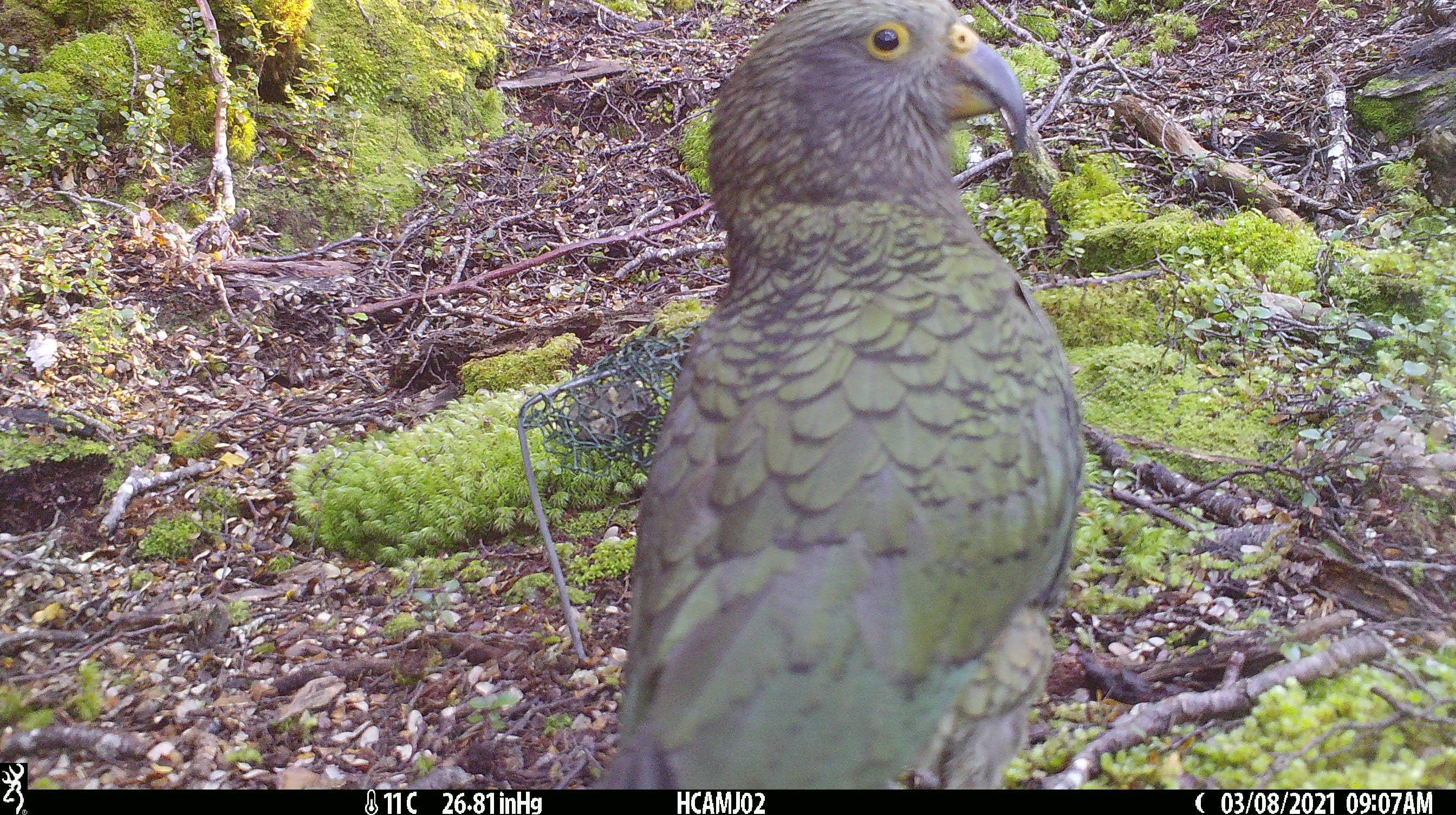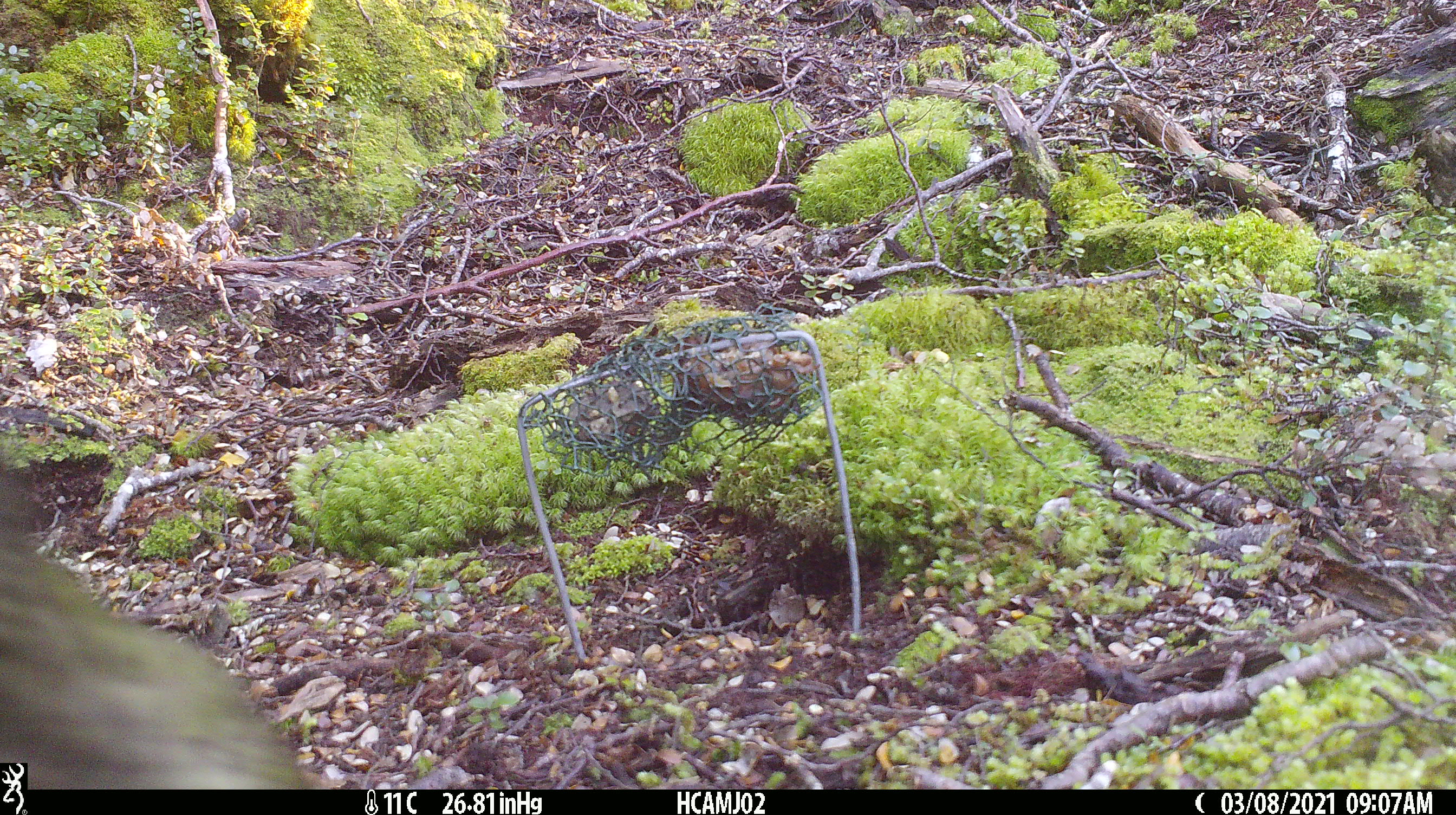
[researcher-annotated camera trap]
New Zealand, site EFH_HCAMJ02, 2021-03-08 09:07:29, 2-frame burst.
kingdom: Animalia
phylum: Chordata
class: Aves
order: Psittaciformes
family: Strigopidae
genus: Nestor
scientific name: Nestor notabilis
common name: kea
Kea (Nestor notabilis).